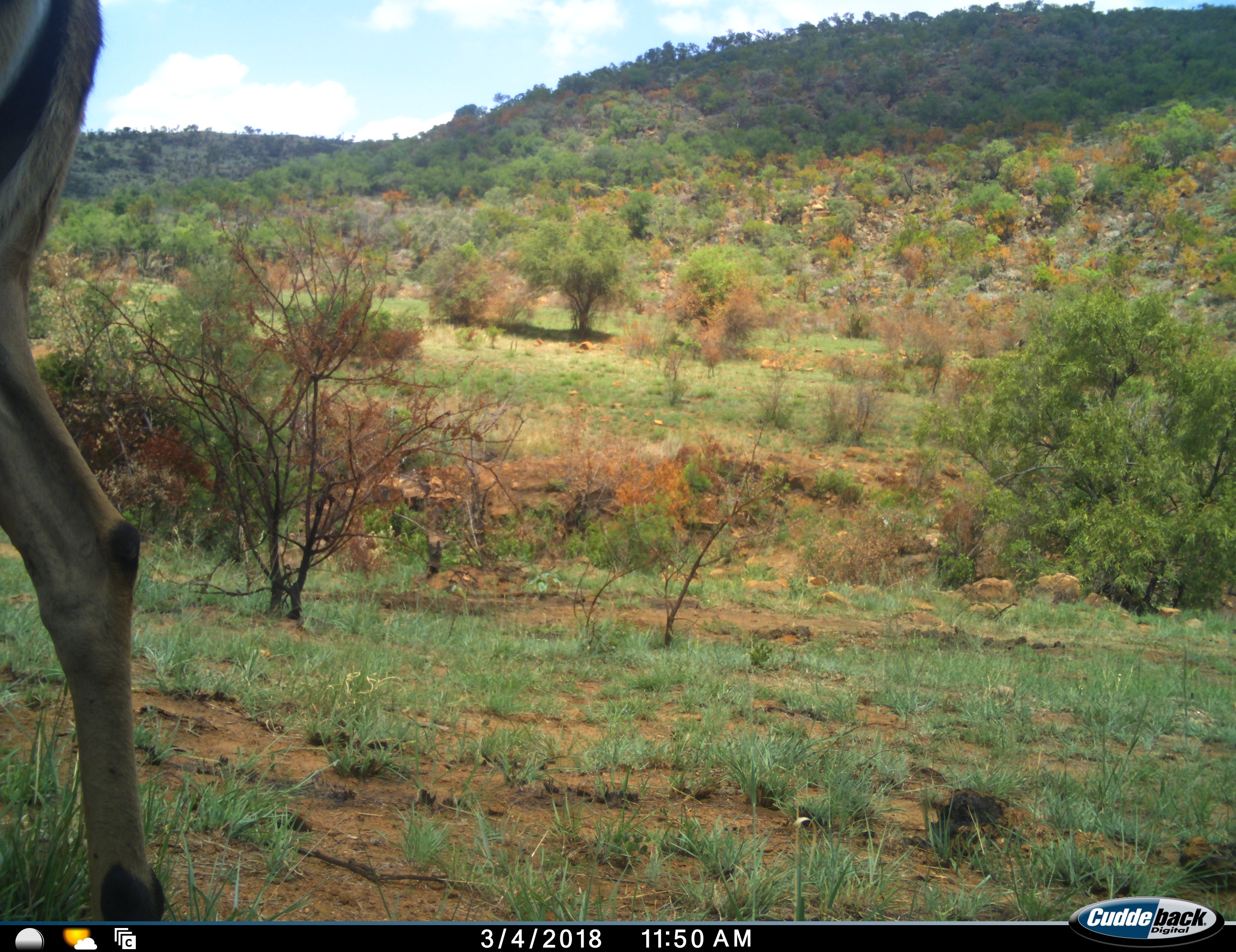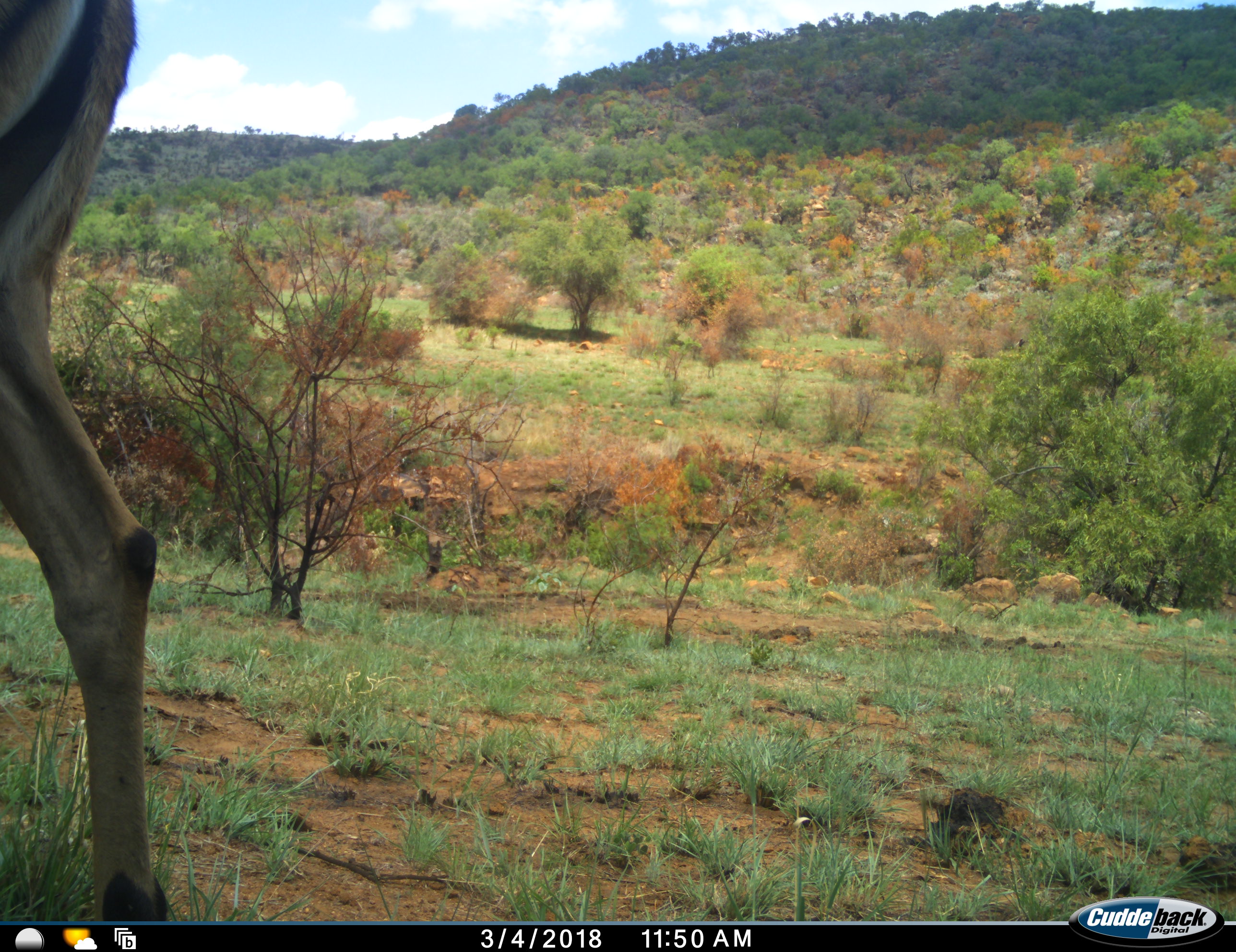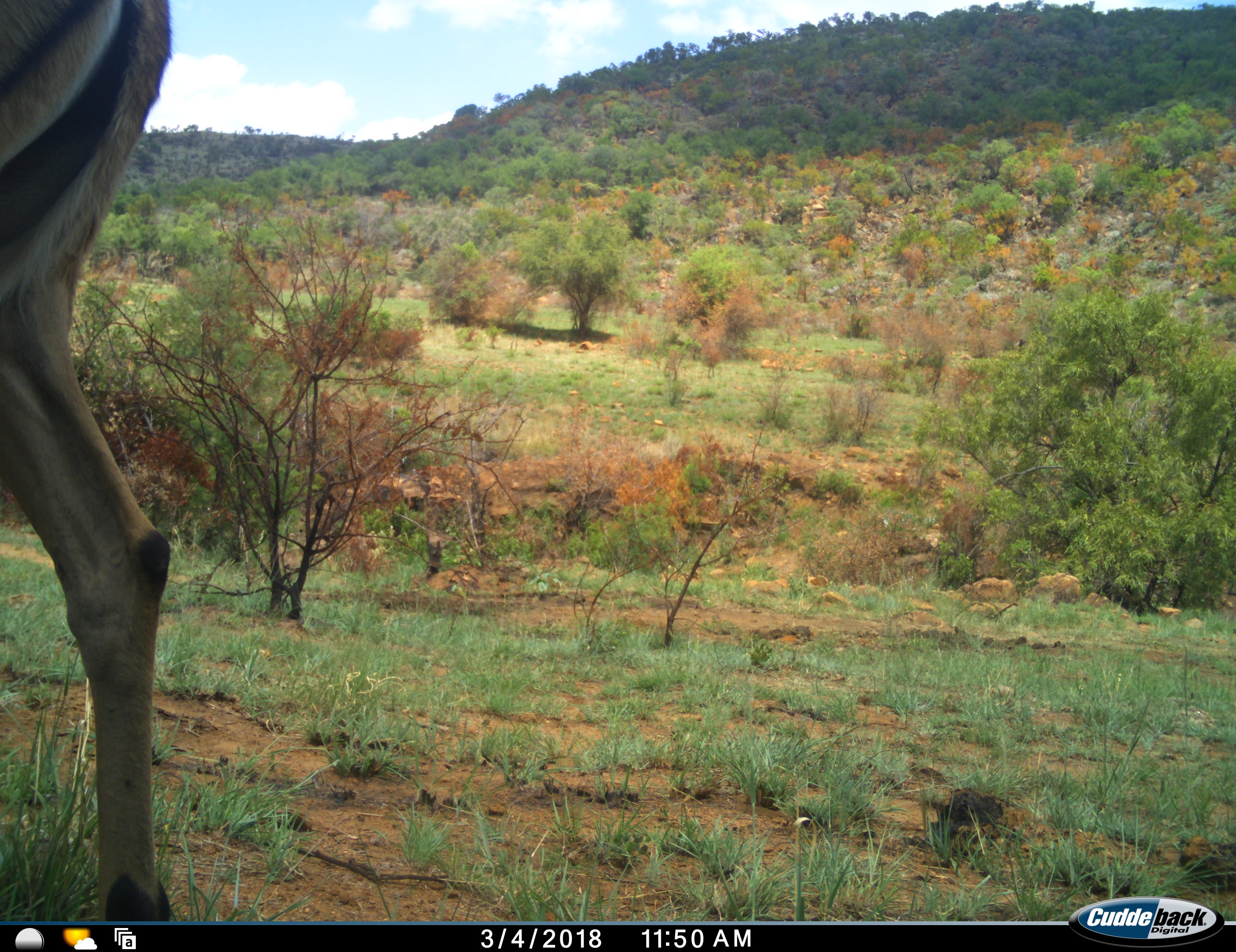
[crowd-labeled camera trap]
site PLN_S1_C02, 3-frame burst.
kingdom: Animalia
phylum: Chordata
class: Mammalia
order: Artiodactyla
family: Bovidae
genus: Aepyceros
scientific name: Aepyceros melampus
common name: impala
Impala (Aepyceros melampus), count 1. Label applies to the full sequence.